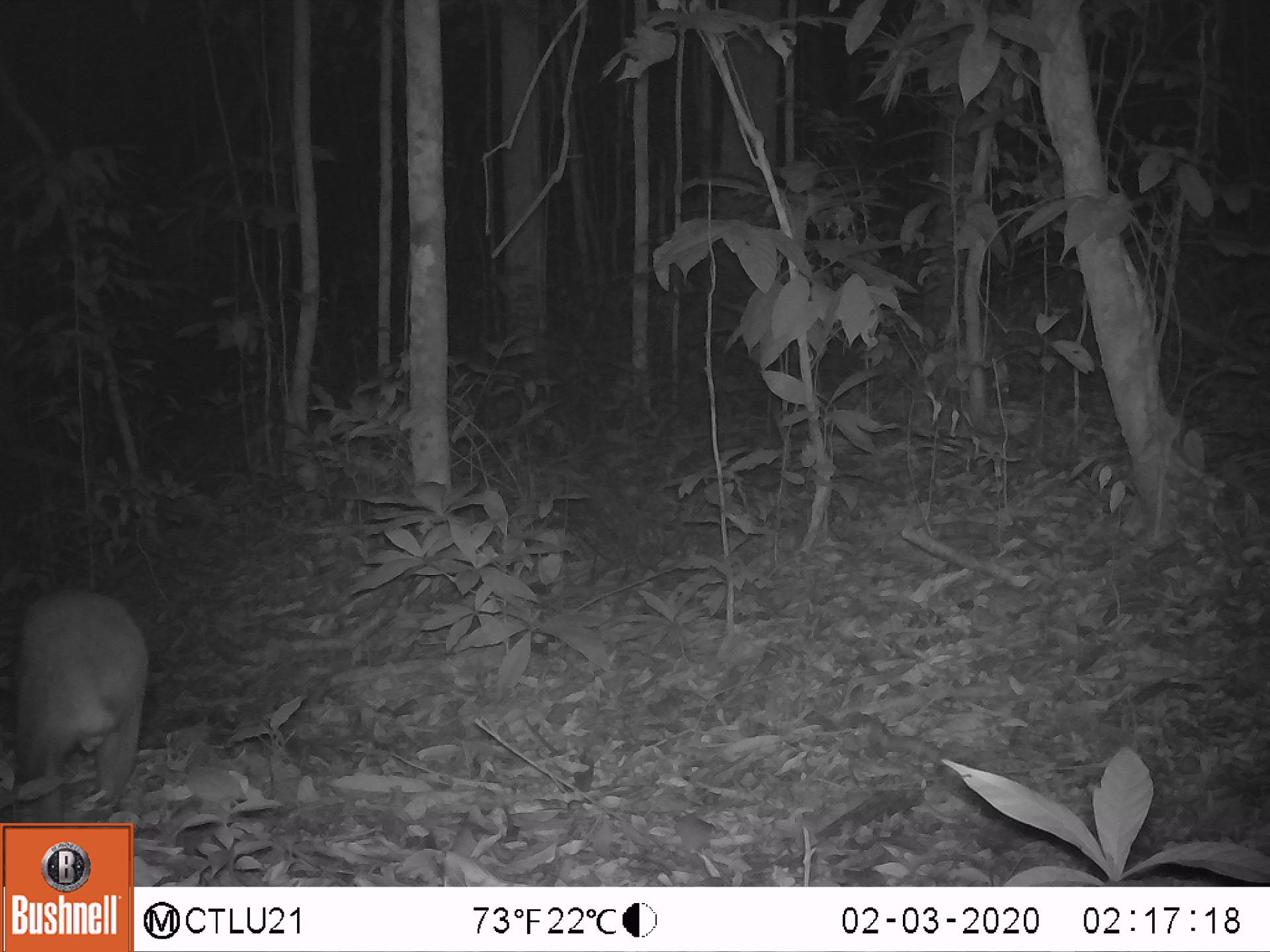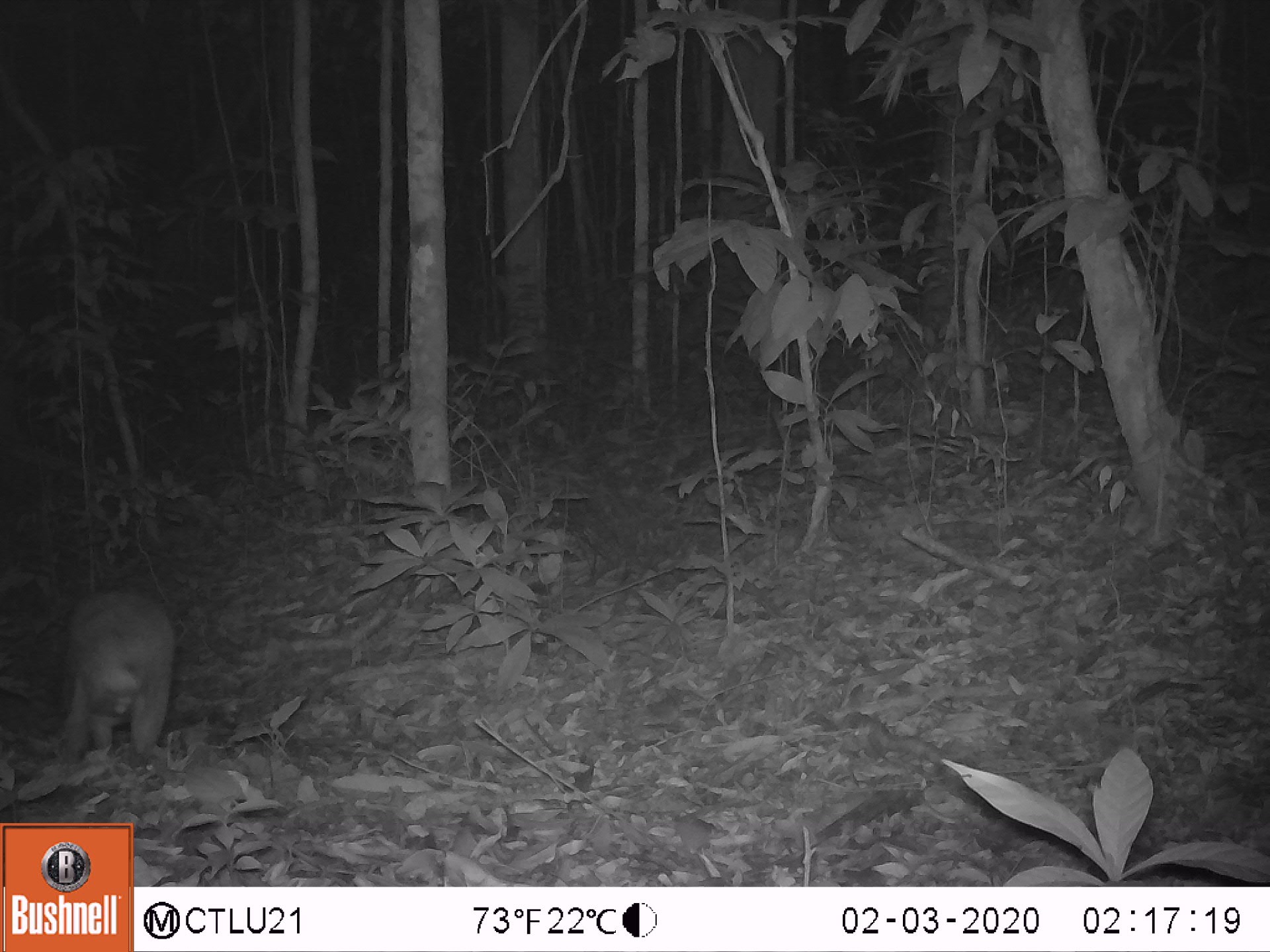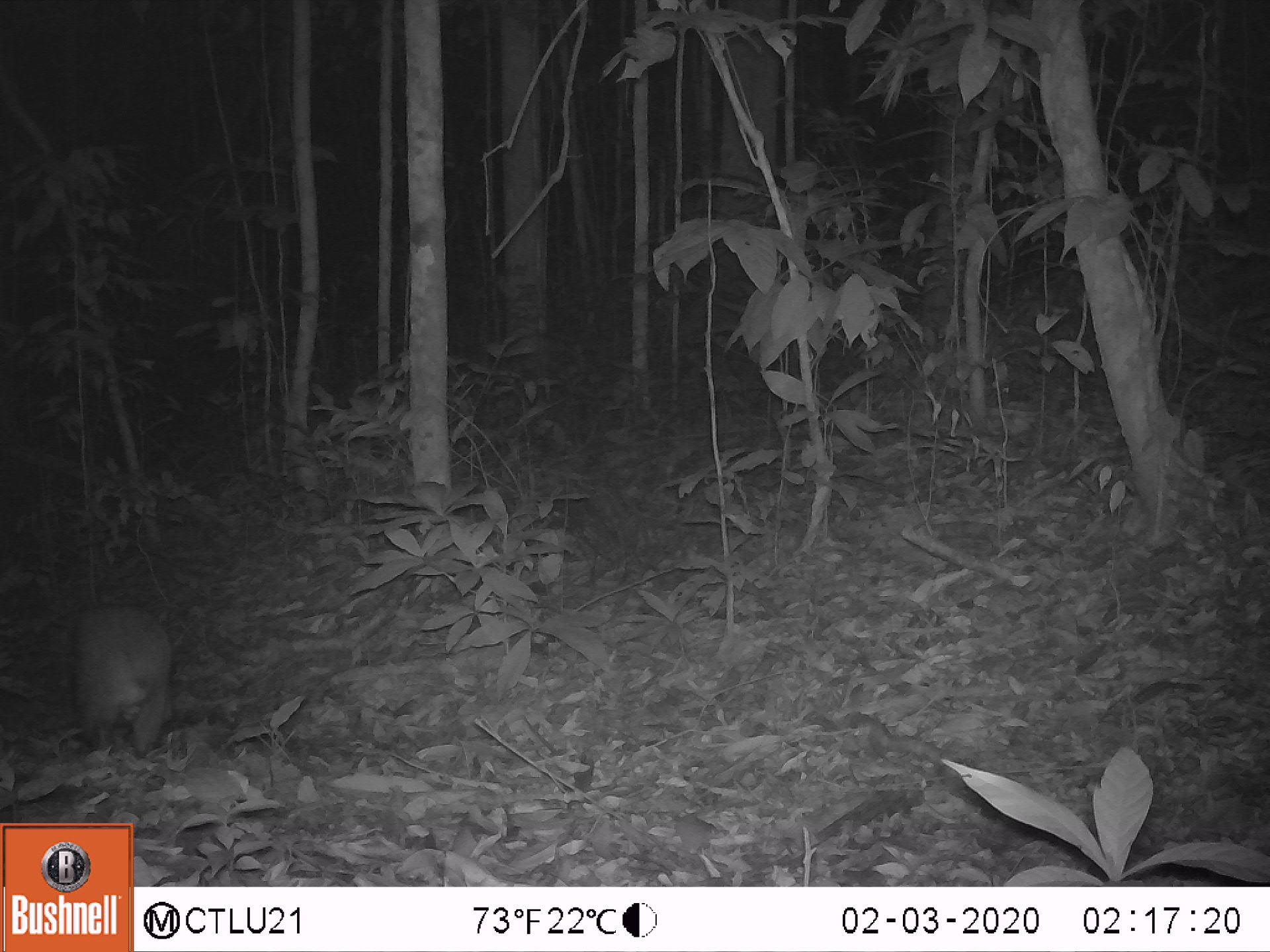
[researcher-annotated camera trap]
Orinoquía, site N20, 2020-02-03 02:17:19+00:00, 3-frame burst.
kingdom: Animalia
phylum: Chordata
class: Mammalia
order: Rodentia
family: Cuniculidae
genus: Cuniculus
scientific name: Cuniculus paca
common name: spotted paca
Spotted paca (Cuniculus paca).